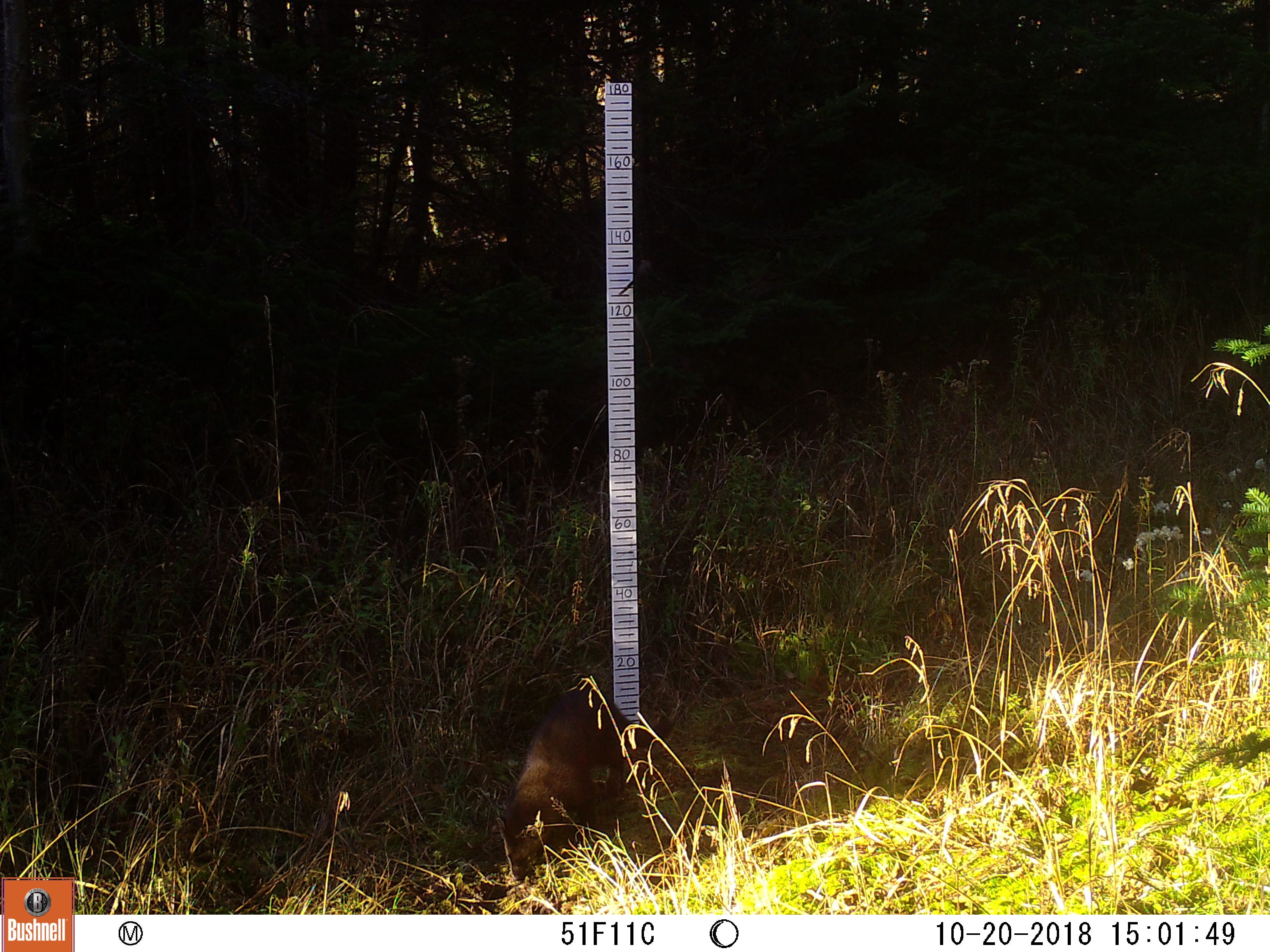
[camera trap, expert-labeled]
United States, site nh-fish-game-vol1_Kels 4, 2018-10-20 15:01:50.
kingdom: Animalia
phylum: Chordata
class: Mammalia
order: Carnivora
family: Mustelidae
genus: Pekania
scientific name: Pekania pennanti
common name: fisher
Fisher (Pekania pennanti).